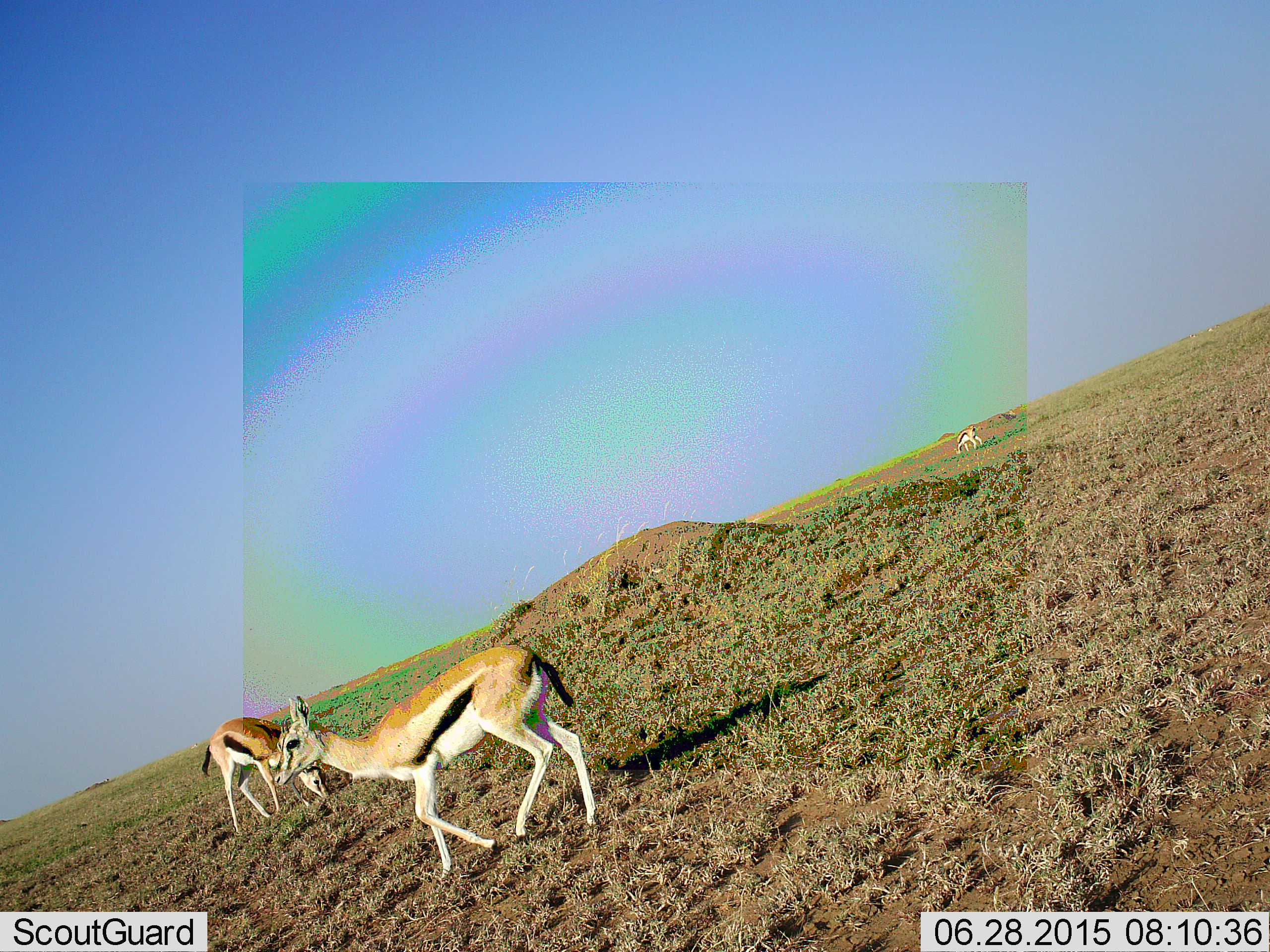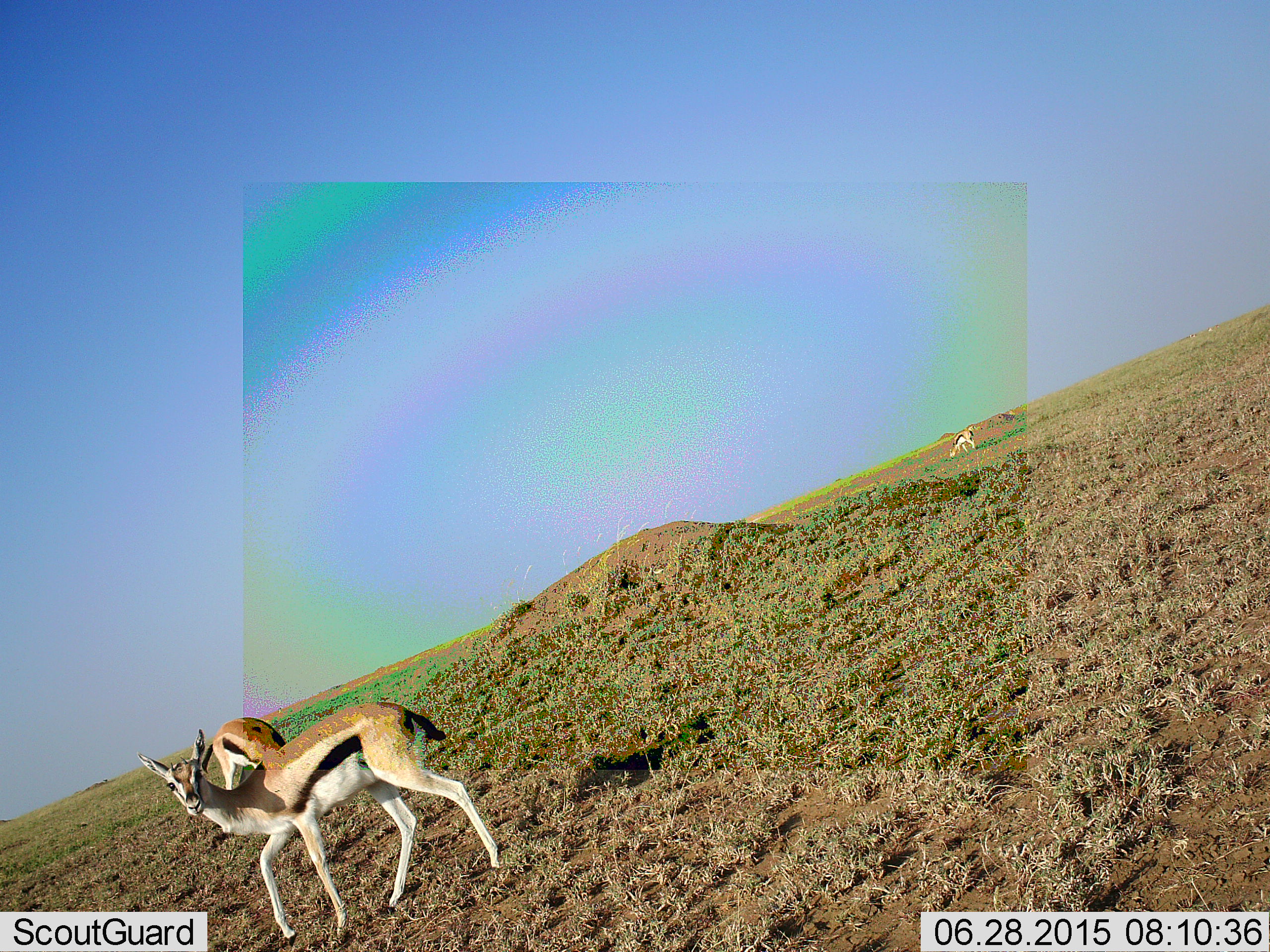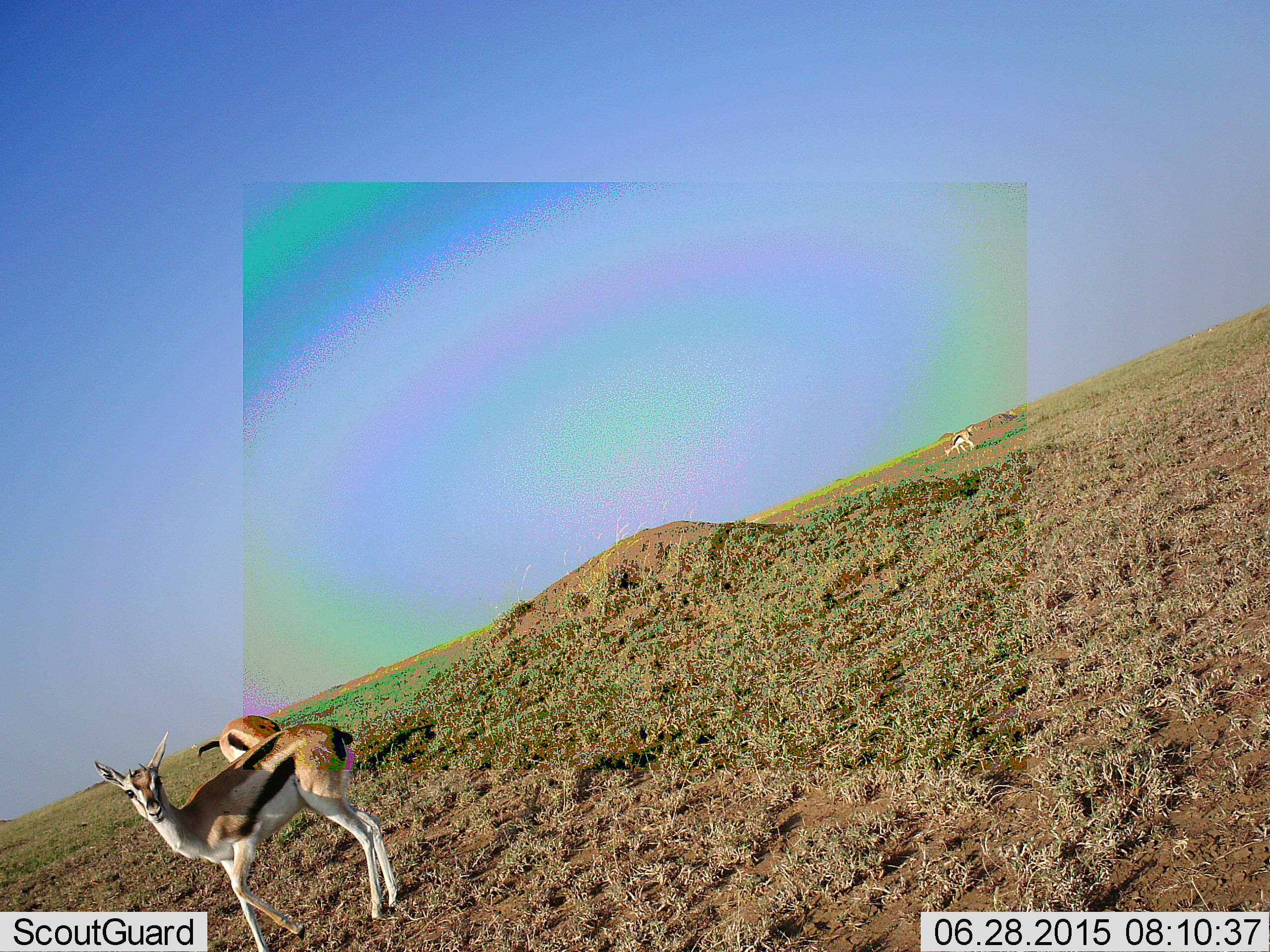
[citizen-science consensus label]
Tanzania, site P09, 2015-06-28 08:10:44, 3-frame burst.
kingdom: Animalia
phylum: Chordata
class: Mammalia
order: Artiodactyla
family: Bovidae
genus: Eudorcas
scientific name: Eudorcas thomsonii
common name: thomson's gazelle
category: gazellethomsons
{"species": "gazellethomsons (thomson's gazelle) (Eudorcas thomsonii)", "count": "3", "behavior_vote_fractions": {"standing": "70%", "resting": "0%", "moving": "60%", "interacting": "10%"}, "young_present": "0%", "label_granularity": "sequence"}